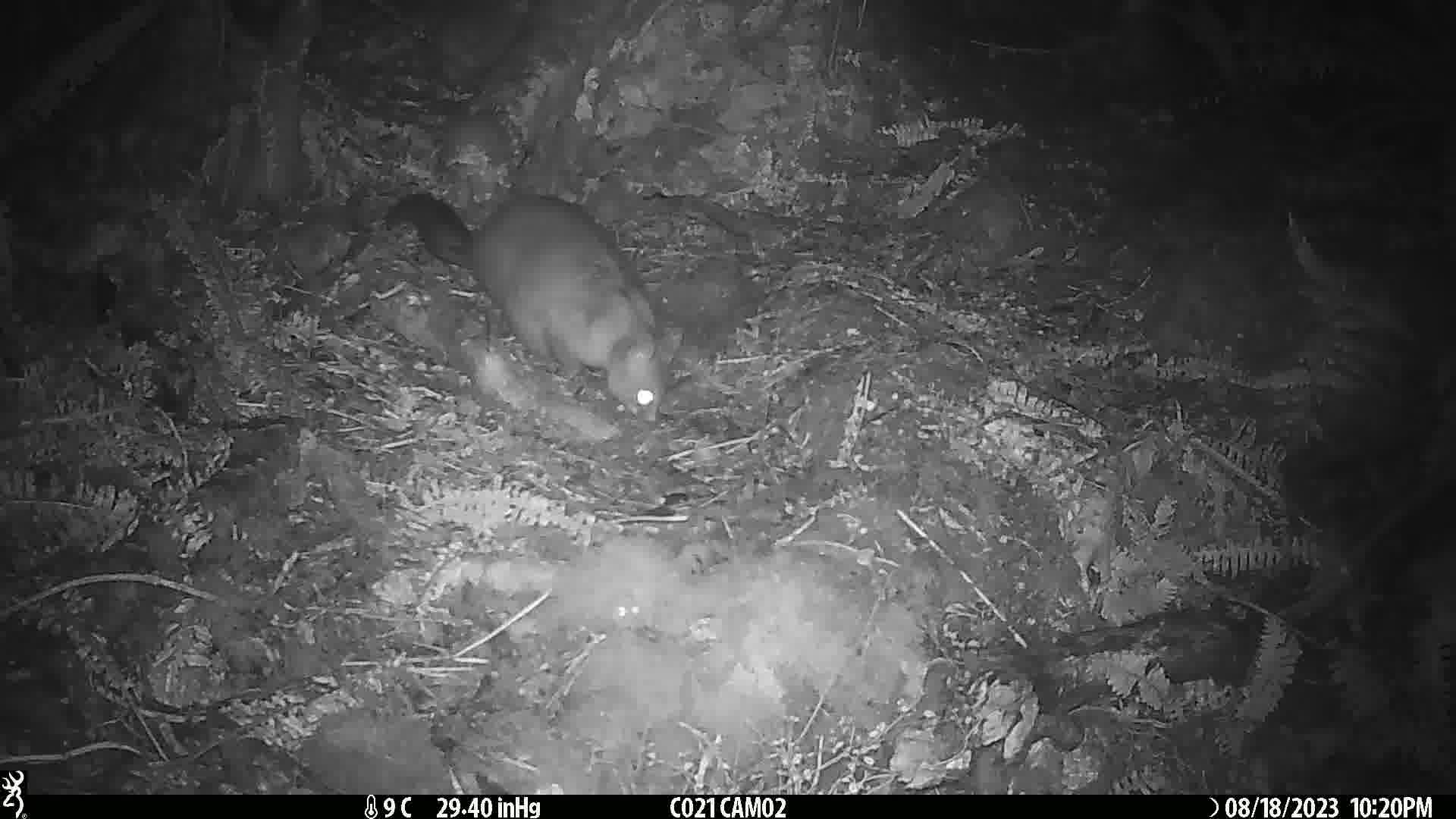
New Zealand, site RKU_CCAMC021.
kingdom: Animalia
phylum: Chordata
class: Mammalia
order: Diprotodontia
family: Phalangeridae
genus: Trichosurus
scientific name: Trichosurus vulpecula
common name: common brushtail possum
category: possum